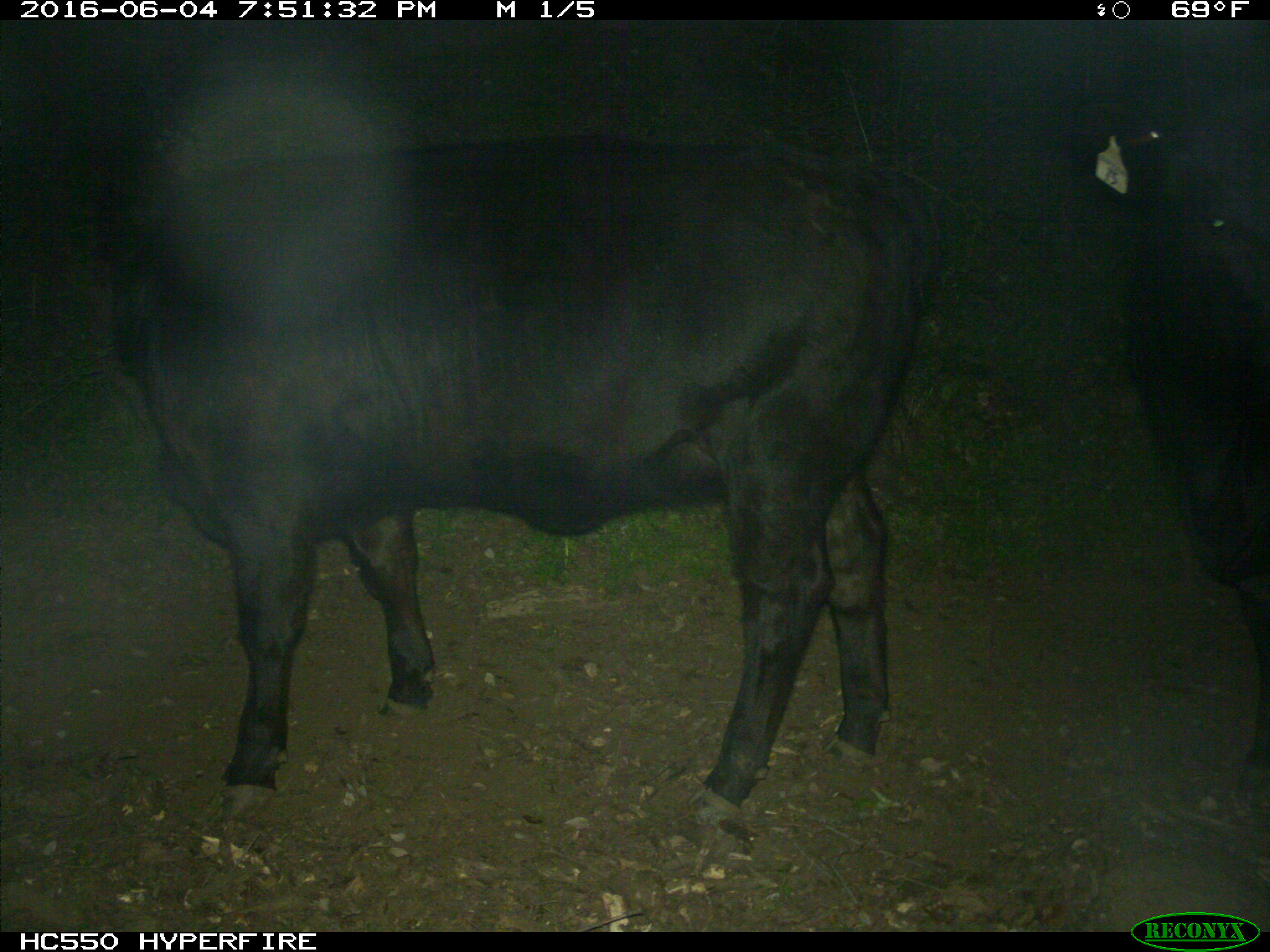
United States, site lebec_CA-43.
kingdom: Animalia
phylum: Chordata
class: Mammalia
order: Artiodactyla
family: Bovidae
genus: Bos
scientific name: Bos taurus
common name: domestic cow